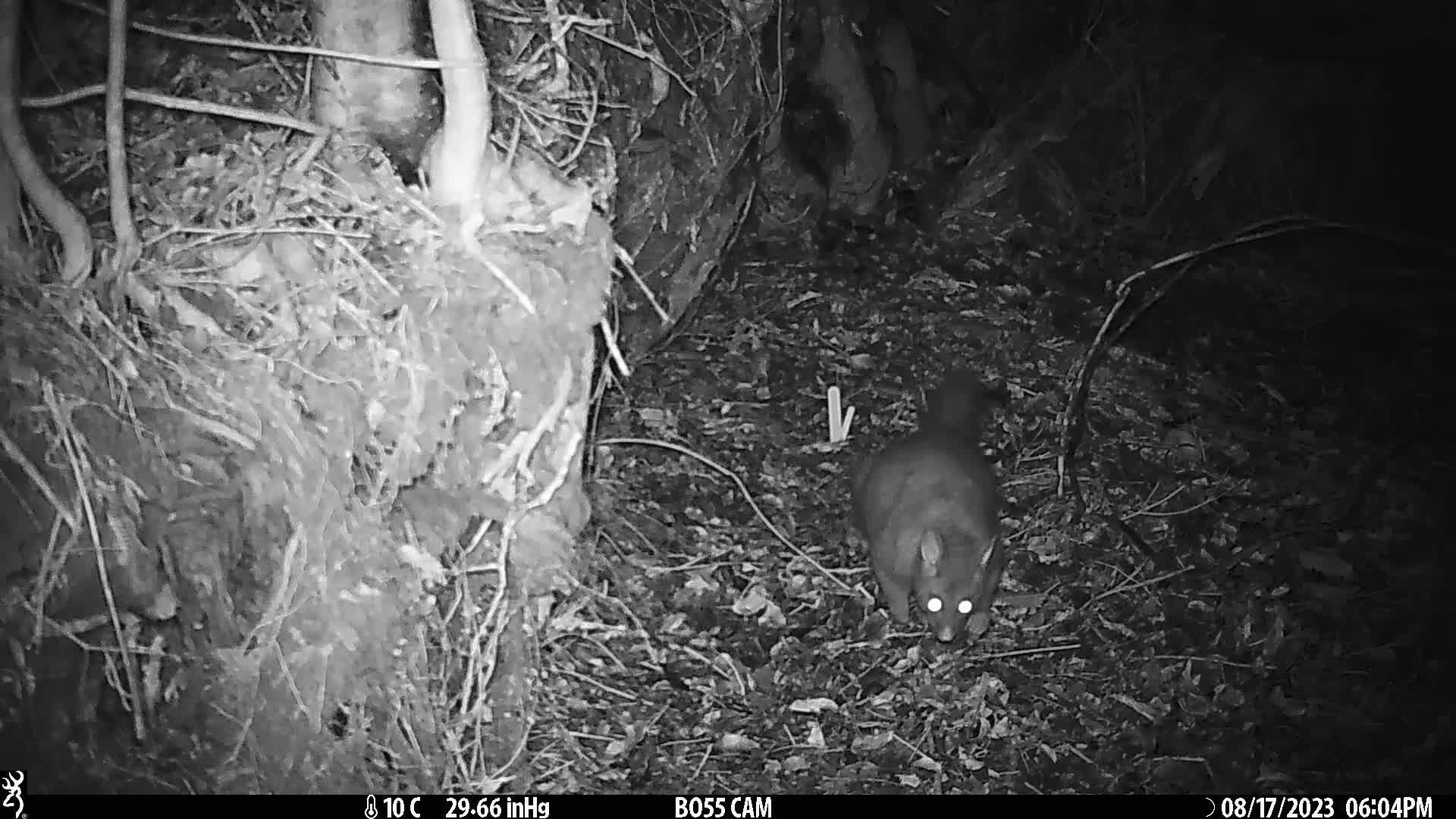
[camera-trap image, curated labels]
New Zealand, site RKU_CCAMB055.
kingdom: Animalia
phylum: Chordata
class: Mammalia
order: Diprotodontia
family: Phalangeridae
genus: Trichosurus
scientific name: Trichosurus vulpecula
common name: common brushtail possum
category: possum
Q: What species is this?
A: Possum (common brushtail possum) (Trichosurus vulpecula).